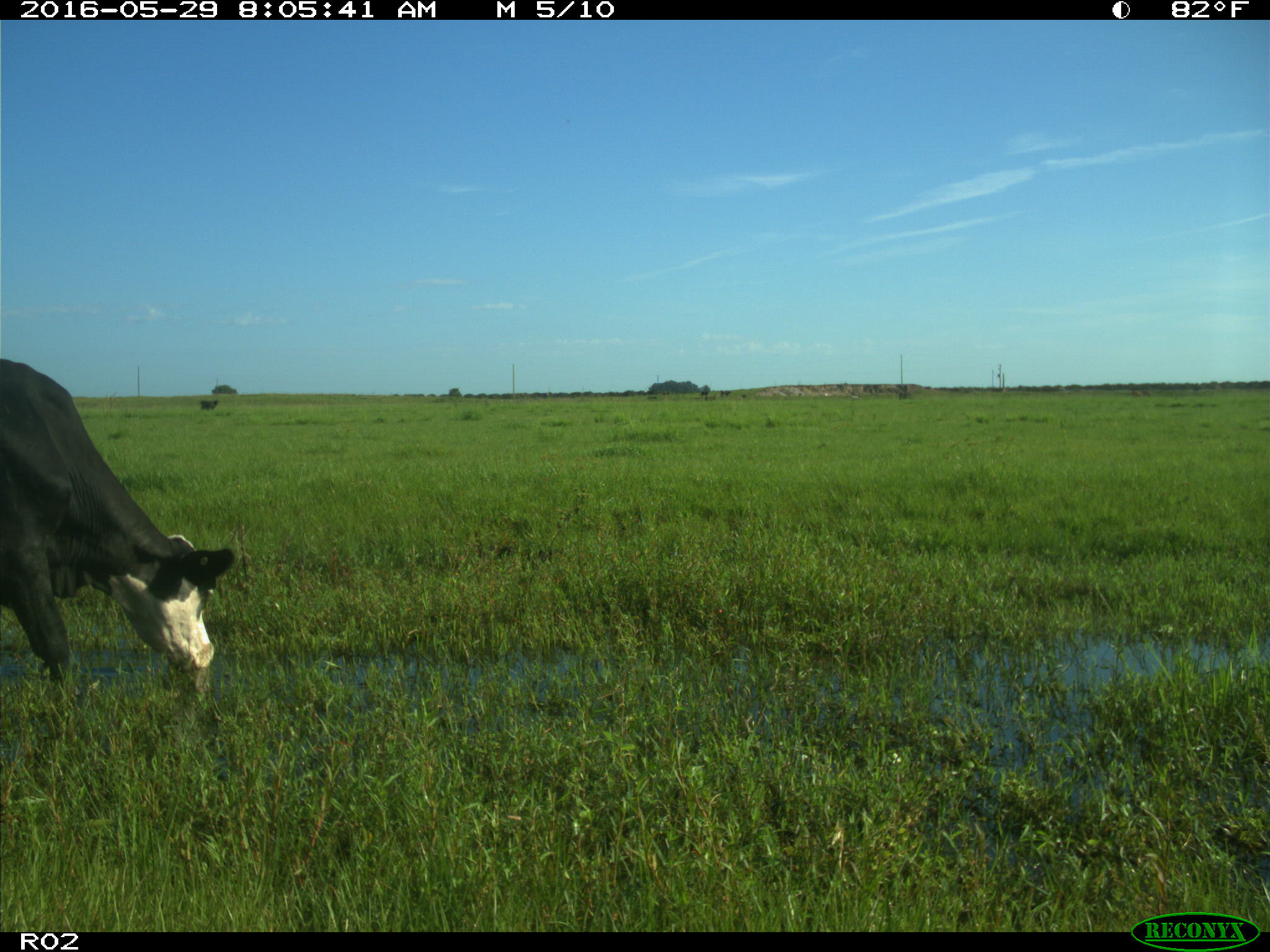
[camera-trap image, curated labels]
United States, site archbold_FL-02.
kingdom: Animalia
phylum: Chordata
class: Mammalia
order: Artiodactyla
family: Bovidae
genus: Bos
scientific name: Bos taurus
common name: domestic cow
Bos taurus (domestic cow).